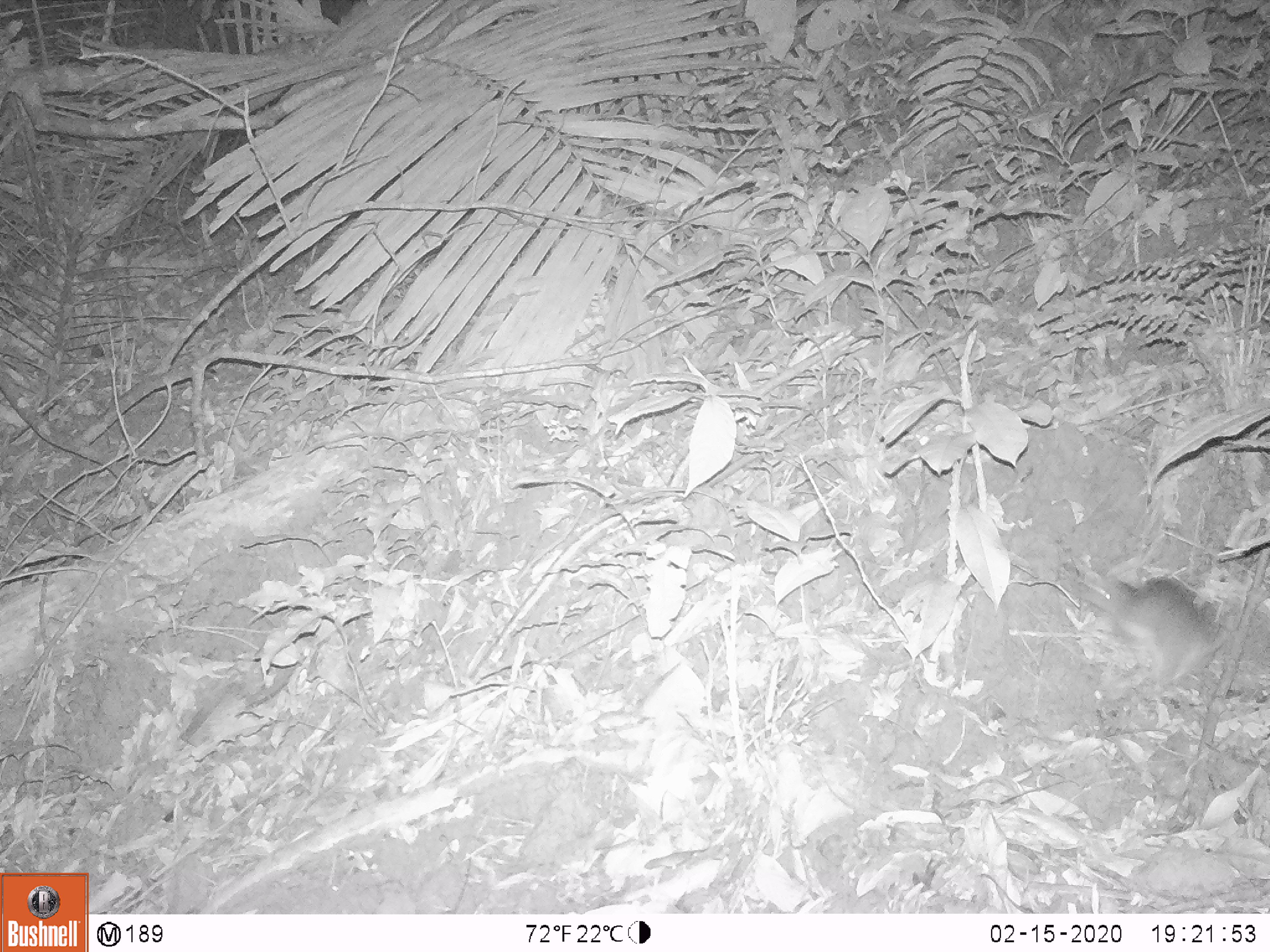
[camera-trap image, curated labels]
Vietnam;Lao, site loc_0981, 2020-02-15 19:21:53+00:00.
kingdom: Animalia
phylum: Chordata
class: Mammalia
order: Rodentia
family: Muridae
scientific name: Muridae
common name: old-world mice and rats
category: unidentified murid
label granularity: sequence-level